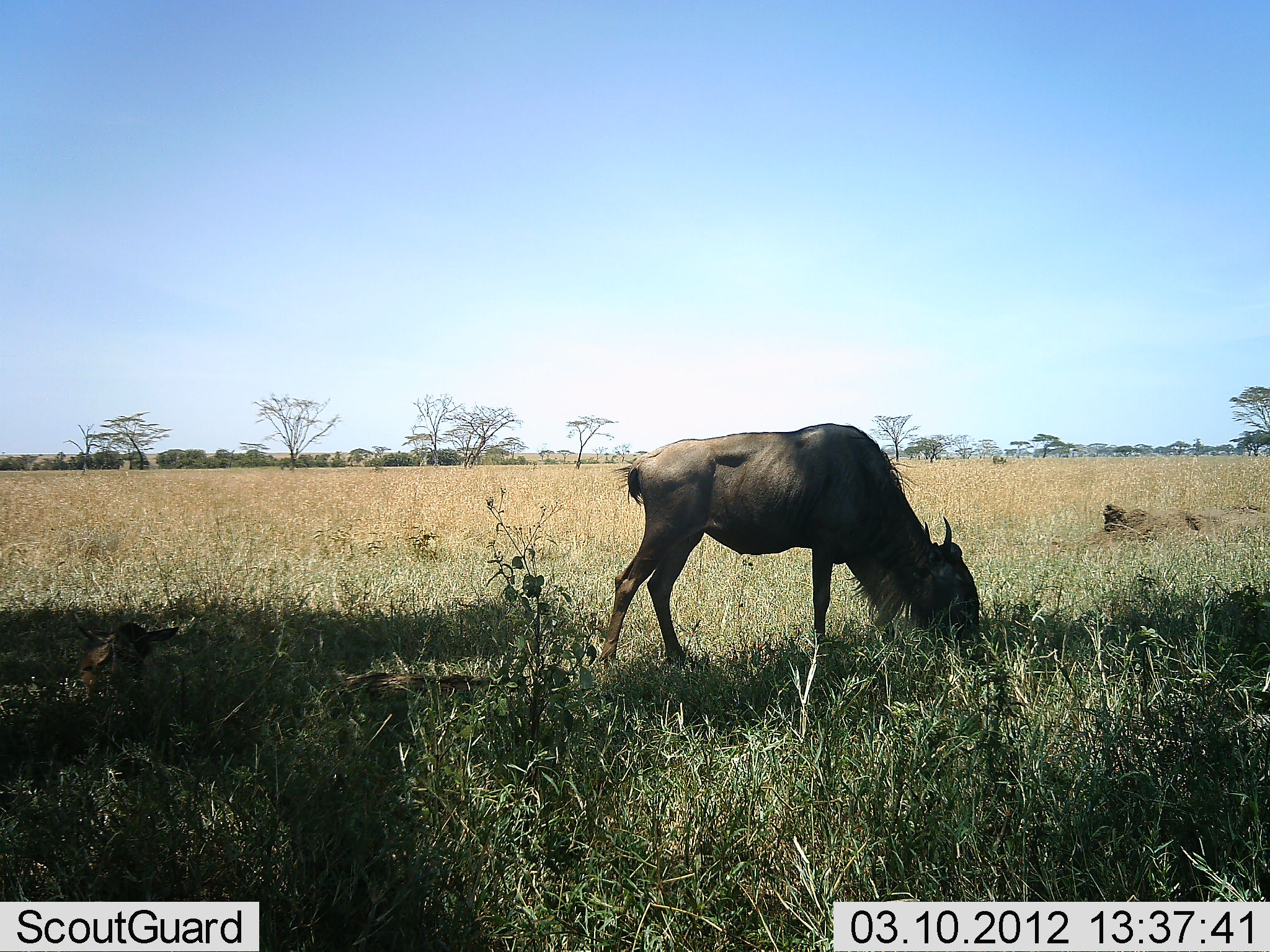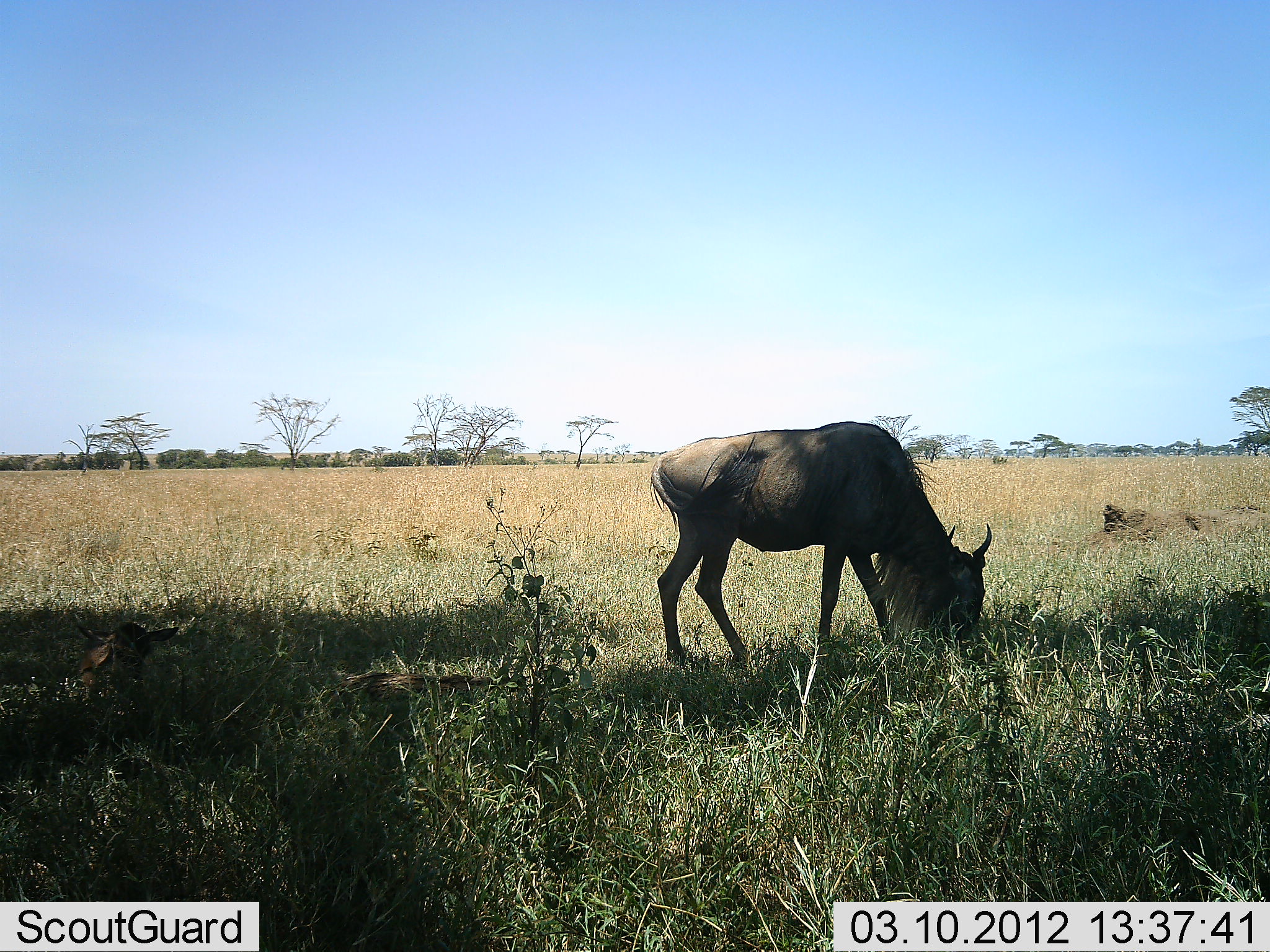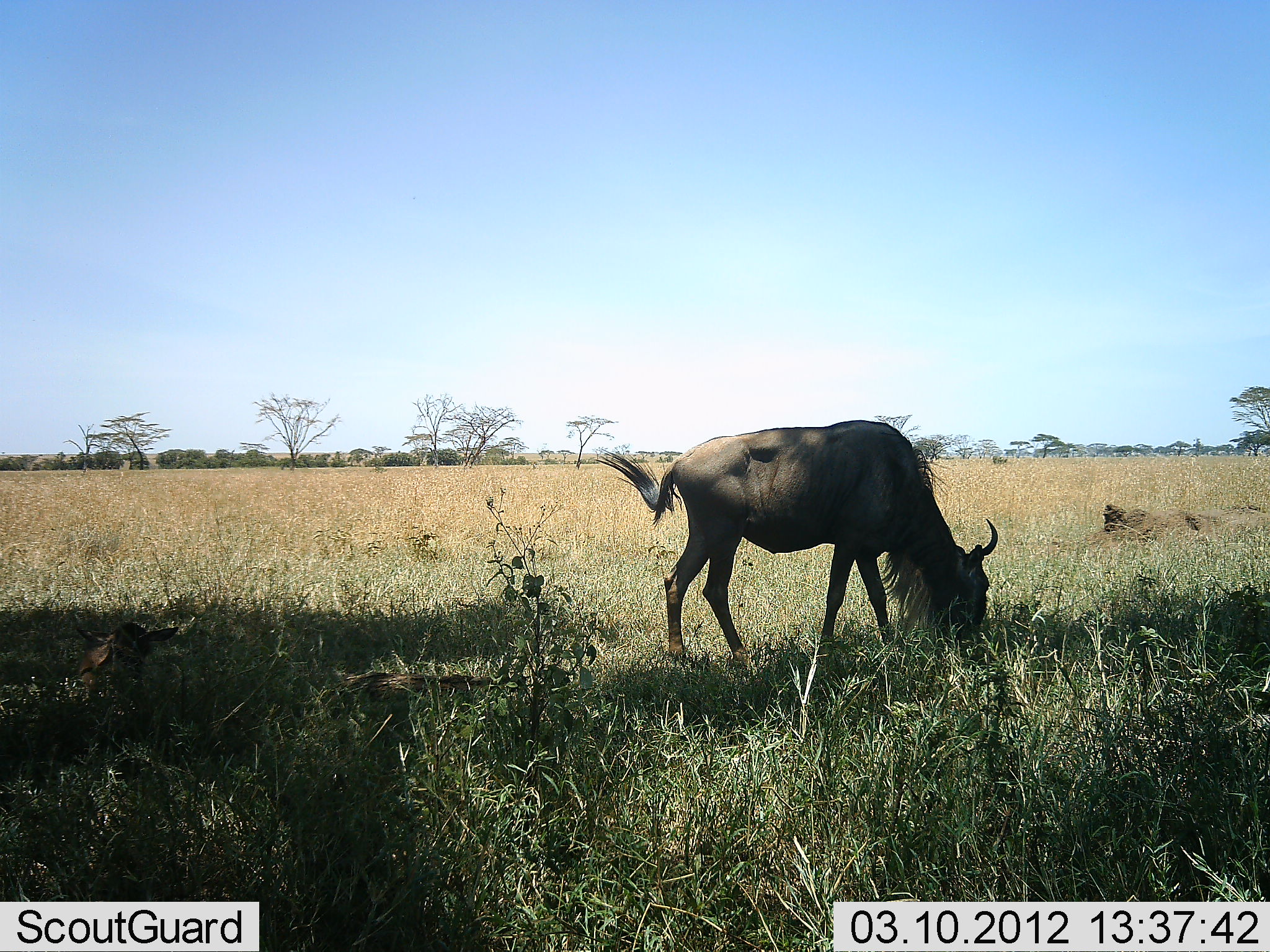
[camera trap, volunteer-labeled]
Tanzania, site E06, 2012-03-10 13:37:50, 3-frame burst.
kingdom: Animalia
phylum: Chordata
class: Mammalia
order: Artiodactyla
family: Bovidae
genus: Connochaetes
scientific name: Connochaetes taurinus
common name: blue wildebeest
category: wildebeest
Wildebeest (blue wildebeest) (Connochaetes taurinus), count 1. Behavior (volunteer vote fractions): standing 13%, resting 27%, moving 7%, interacting 0%. Young present (vote fraction): 27%. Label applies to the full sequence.